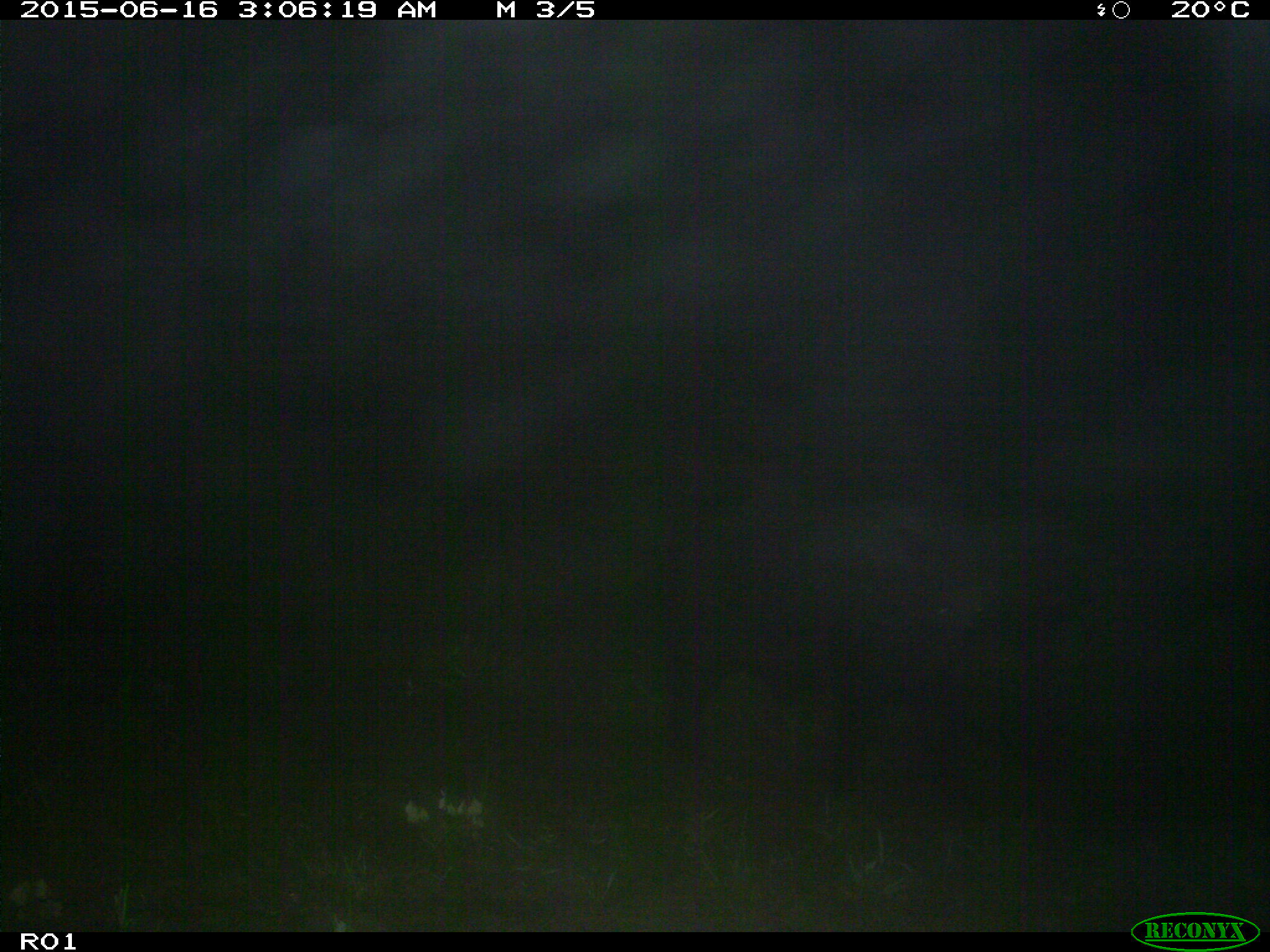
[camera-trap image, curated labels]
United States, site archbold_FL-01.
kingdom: Animalia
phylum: Chordata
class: Mammalia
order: Artiodactyla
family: Suidae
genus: Sus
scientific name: Sus scrofa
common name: wild boar